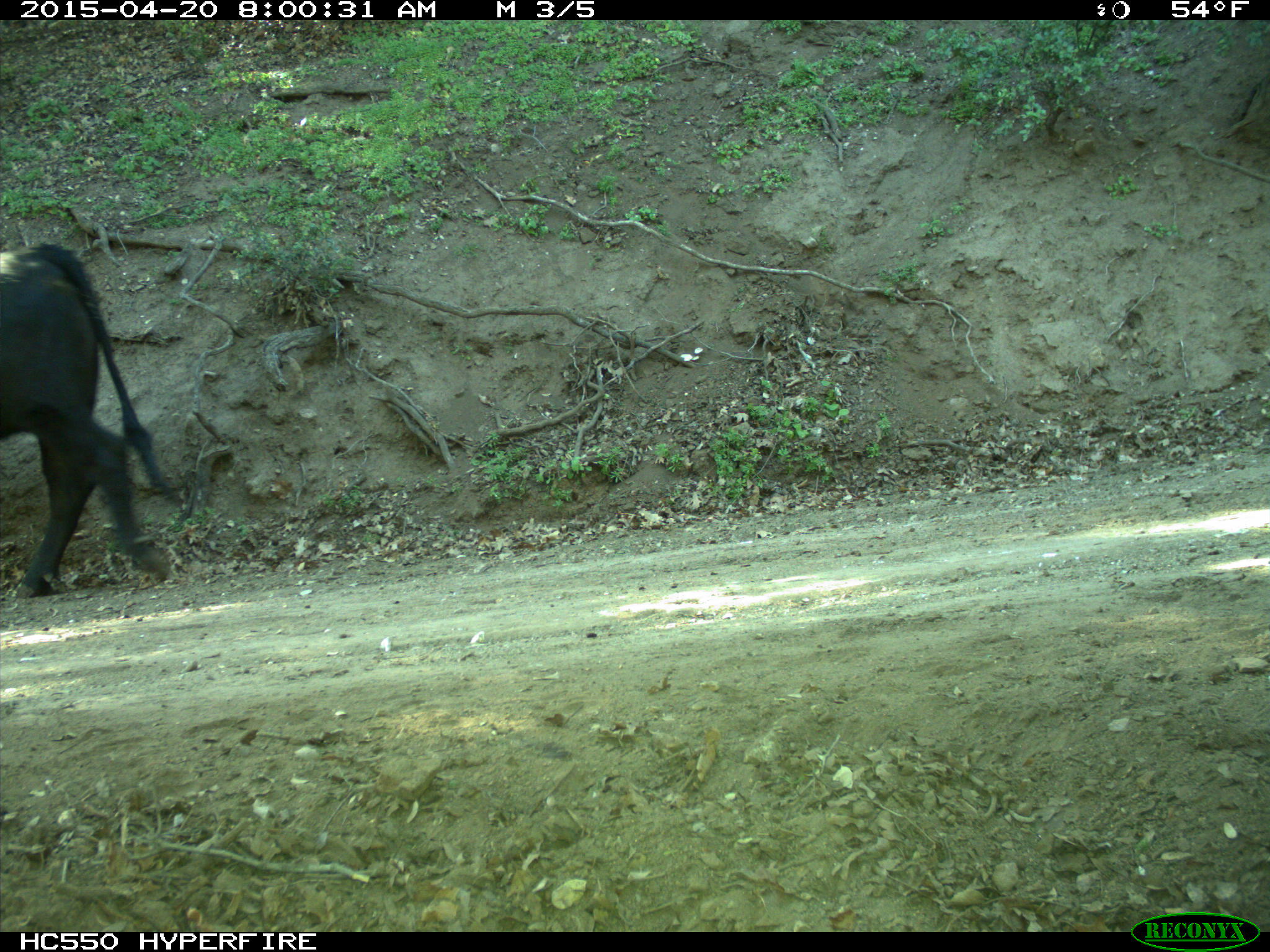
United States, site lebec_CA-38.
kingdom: Animalia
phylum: Chordata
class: Mammalia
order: Artiodactyla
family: Bovidae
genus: Bos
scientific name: Bos taurus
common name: domestic cow